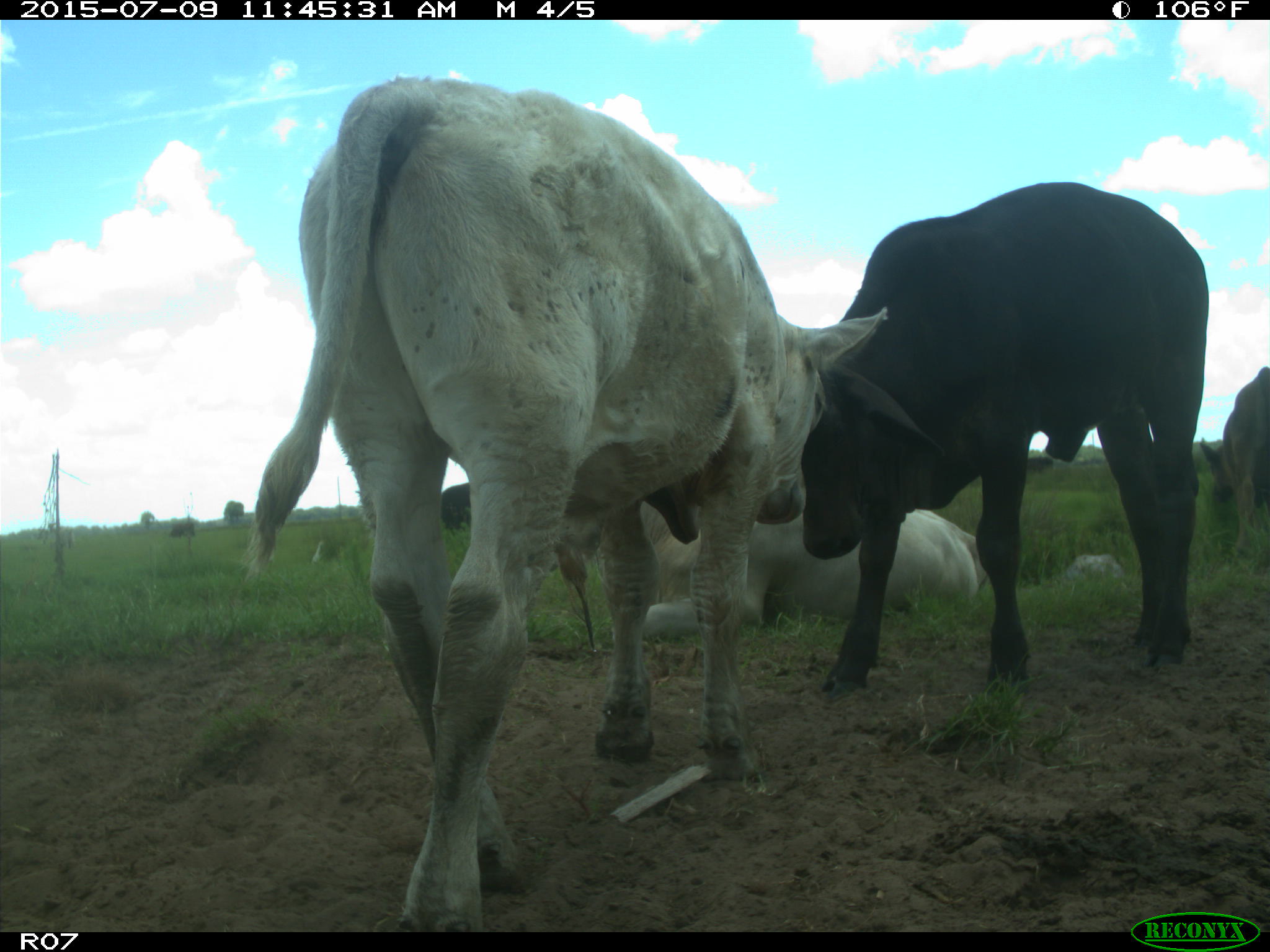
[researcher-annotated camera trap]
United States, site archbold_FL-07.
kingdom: Animalia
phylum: Chordata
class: Mammalia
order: Artiodactyla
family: Bovidae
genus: Bos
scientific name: Bos taurus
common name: domestic cow